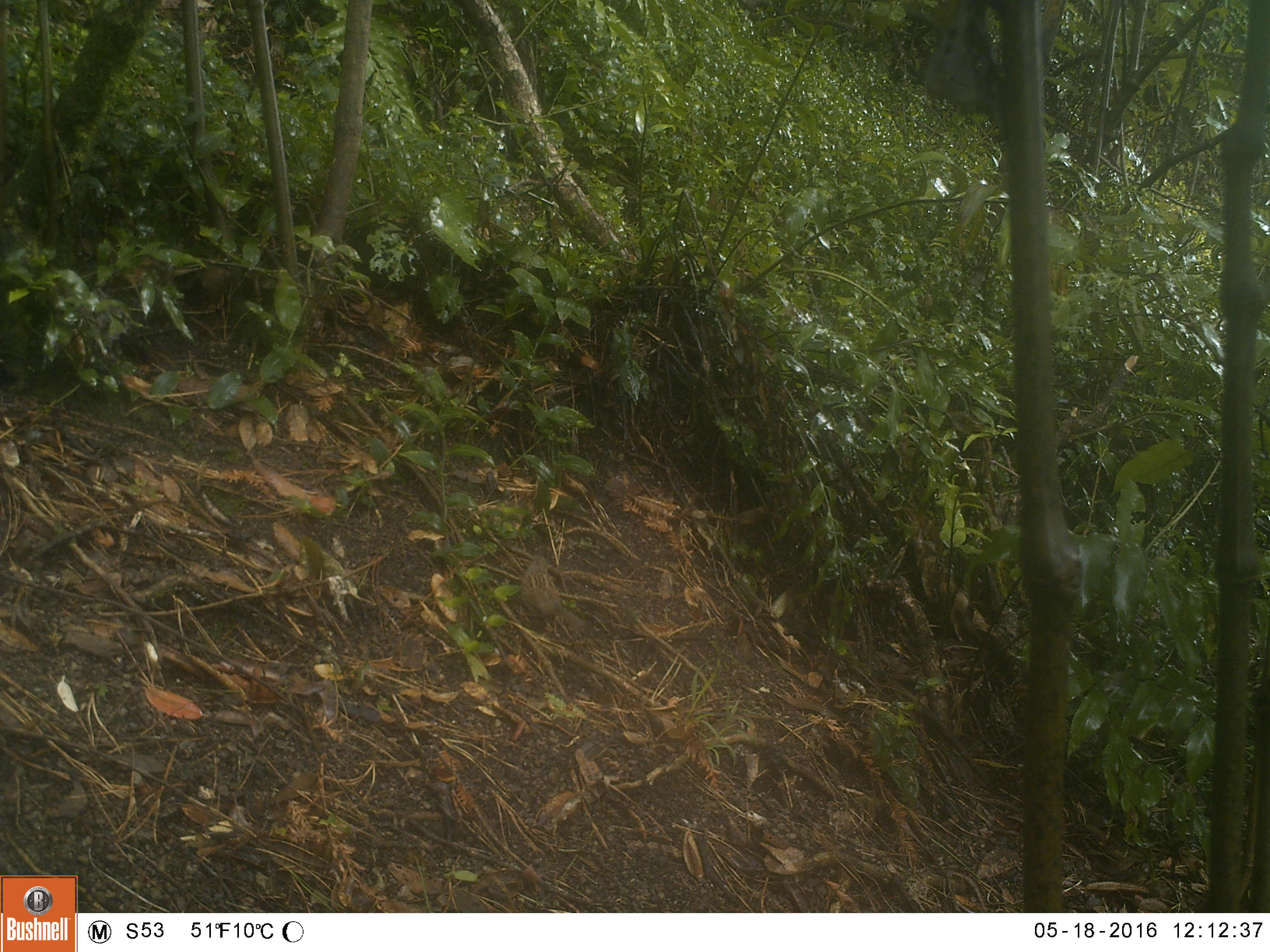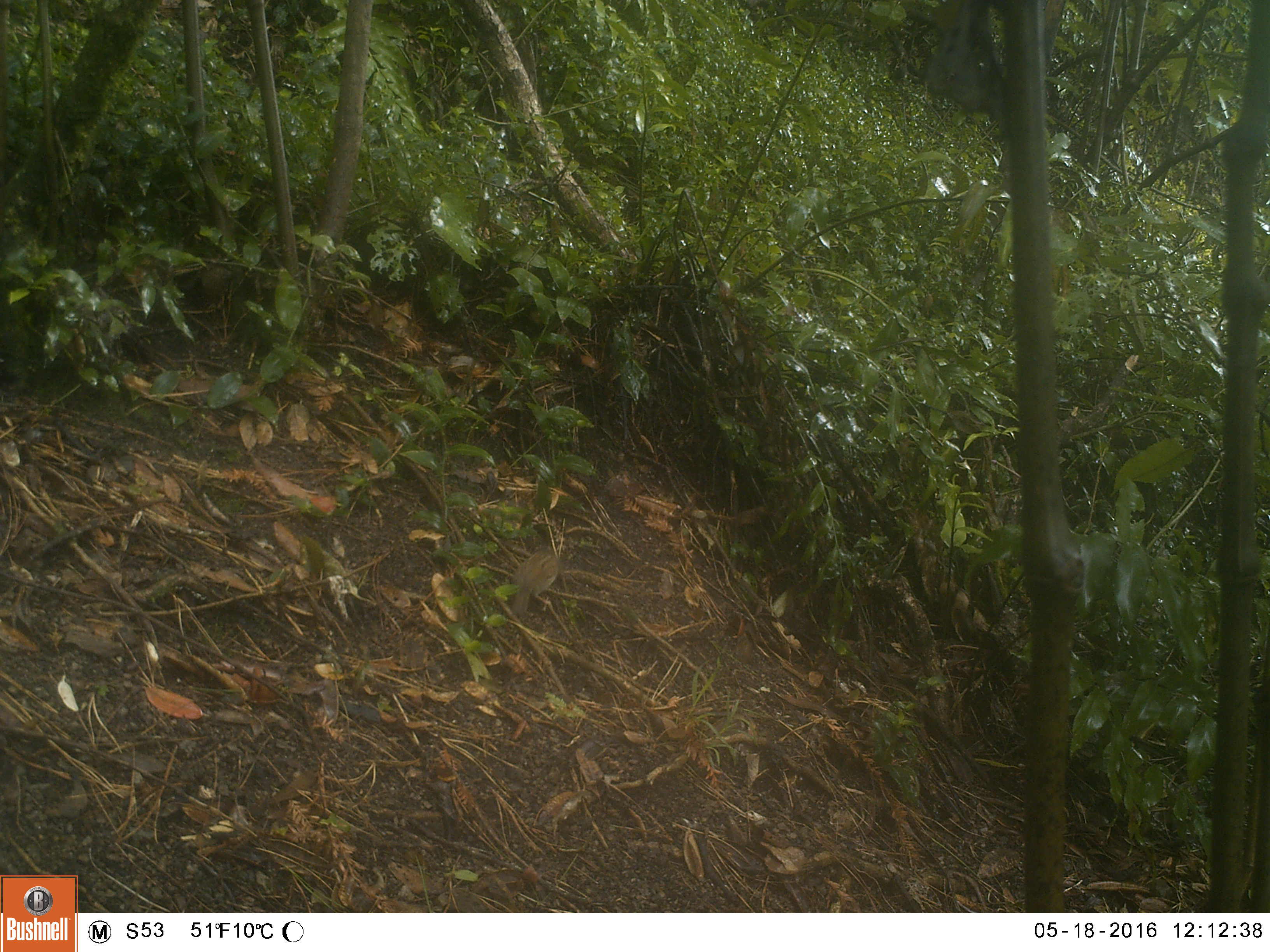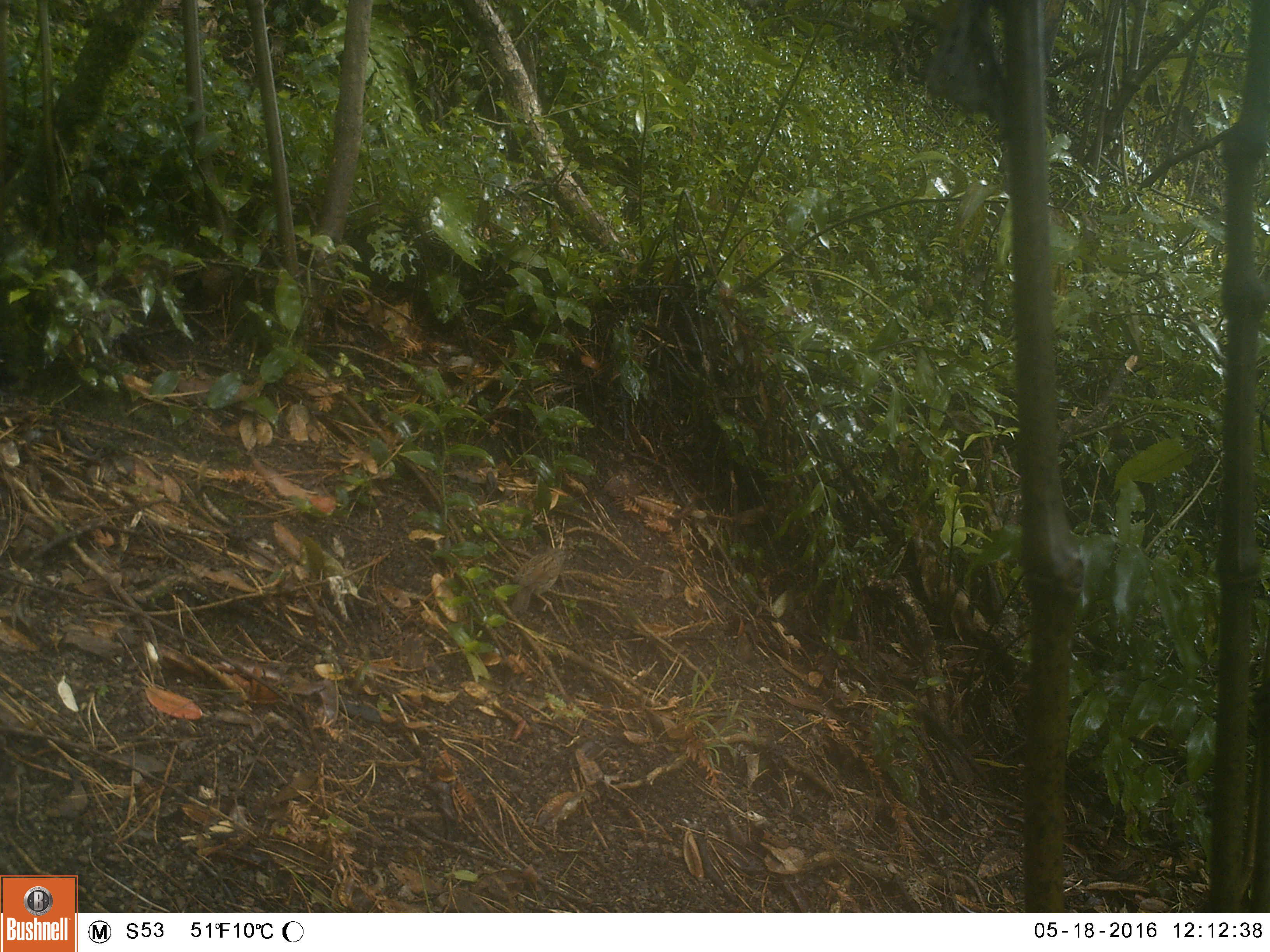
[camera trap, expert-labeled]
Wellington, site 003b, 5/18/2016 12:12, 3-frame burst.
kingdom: Animalia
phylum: Chordata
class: Aves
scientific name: Aves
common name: bird